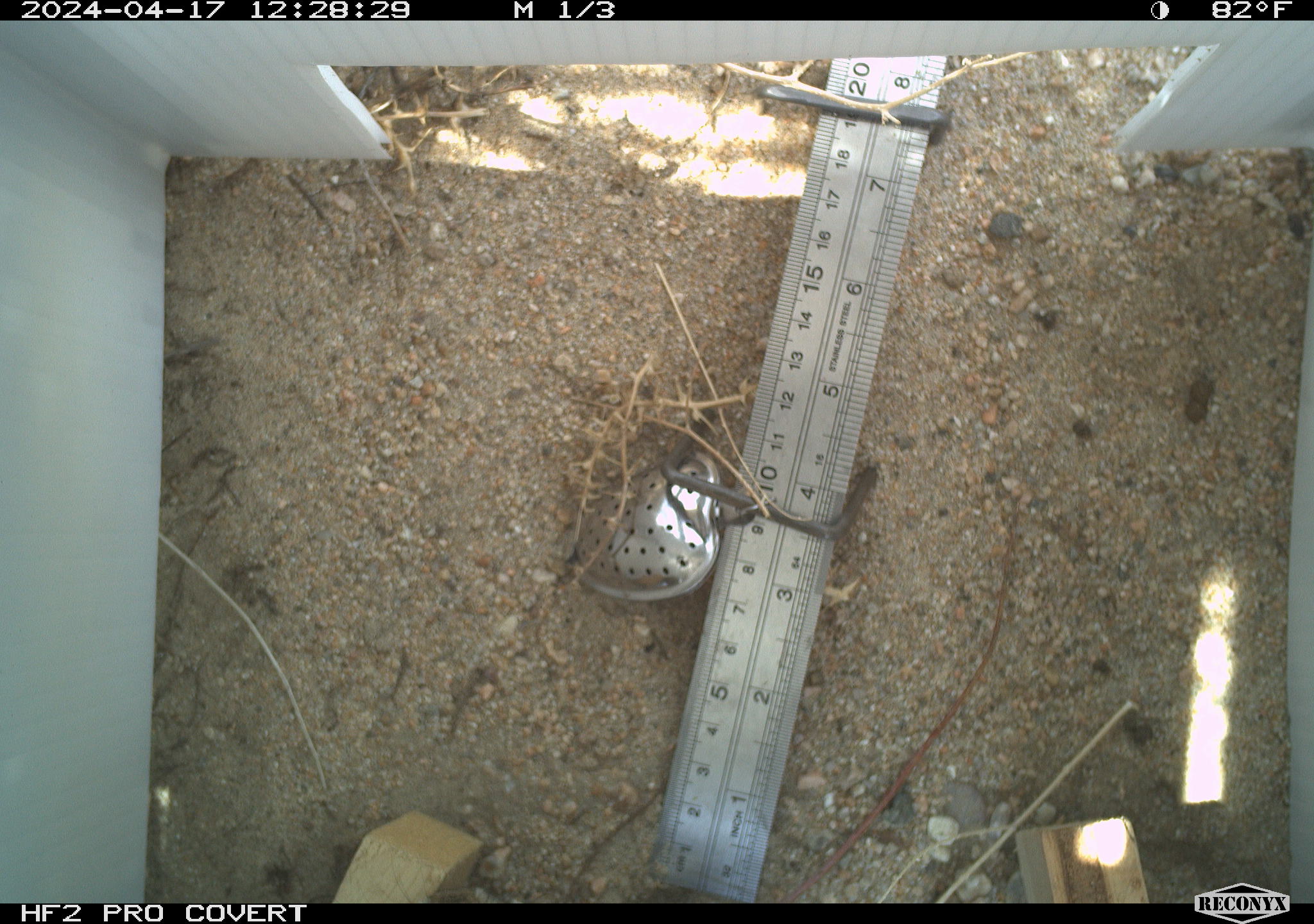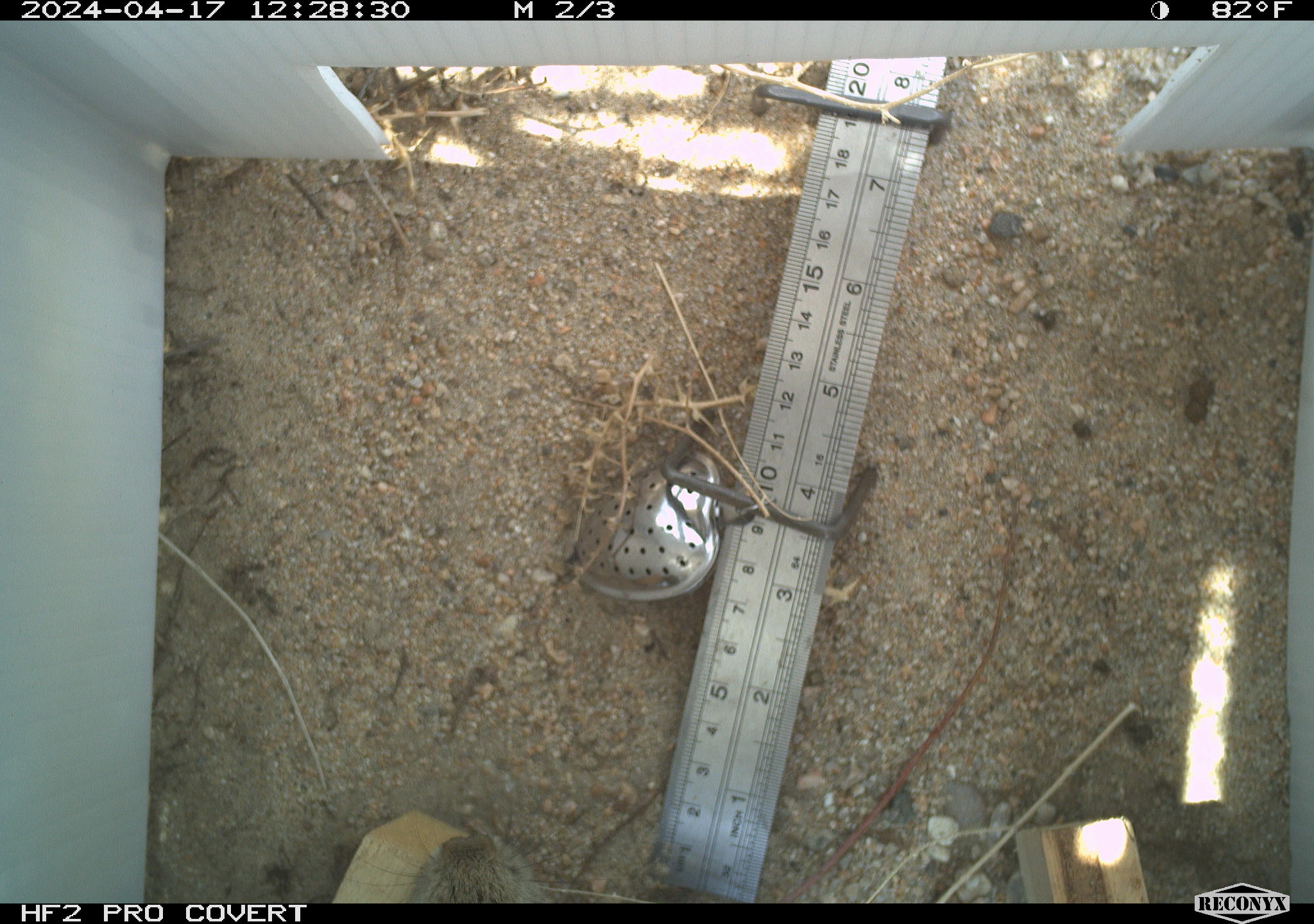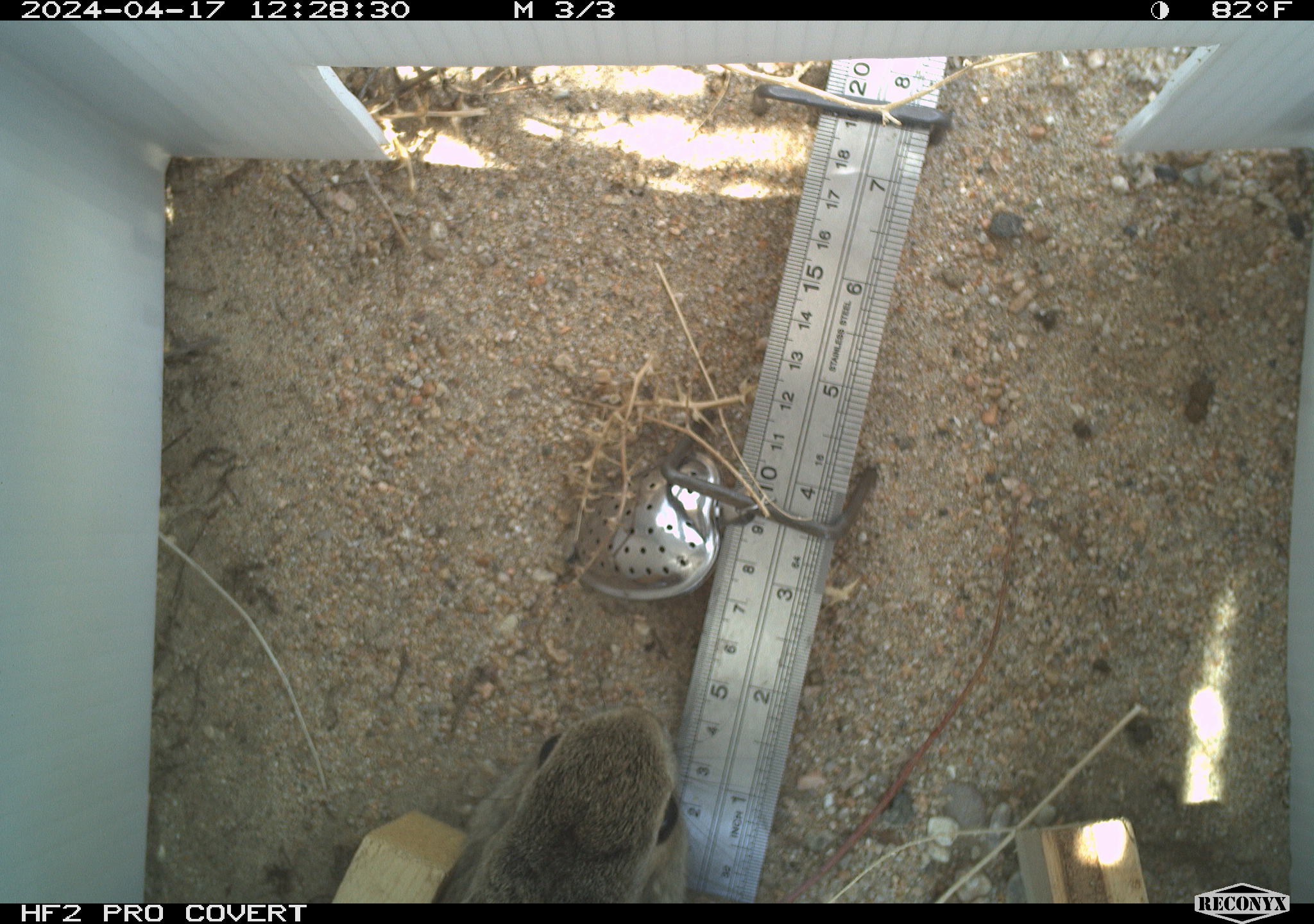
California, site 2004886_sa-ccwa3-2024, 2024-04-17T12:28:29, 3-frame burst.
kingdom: Animalia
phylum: Chordata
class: Mammalia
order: Lagomorpha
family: Leporidae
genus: Sylvilagus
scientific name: Sylvilagus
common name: cottontail rabbits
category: sylvilagus species